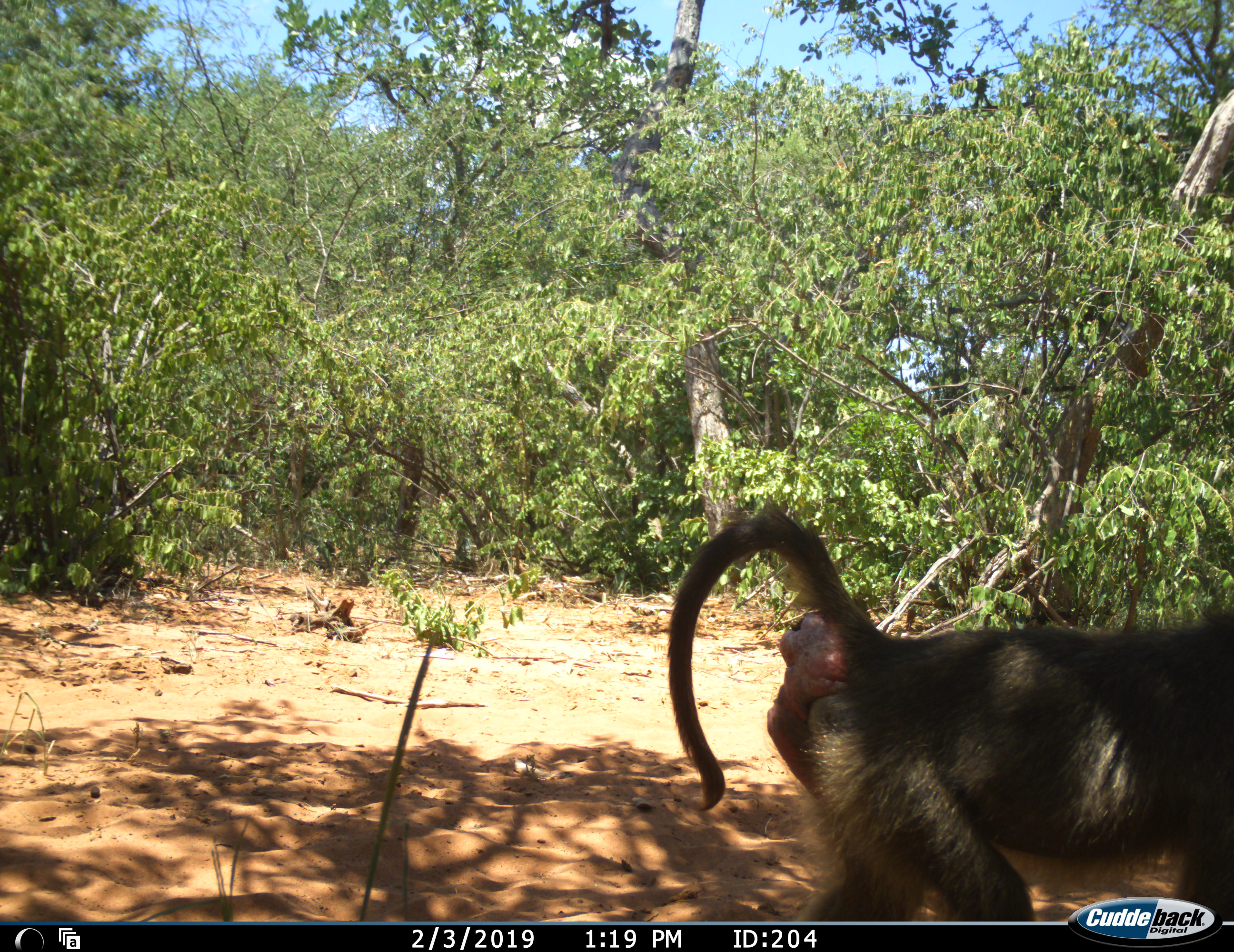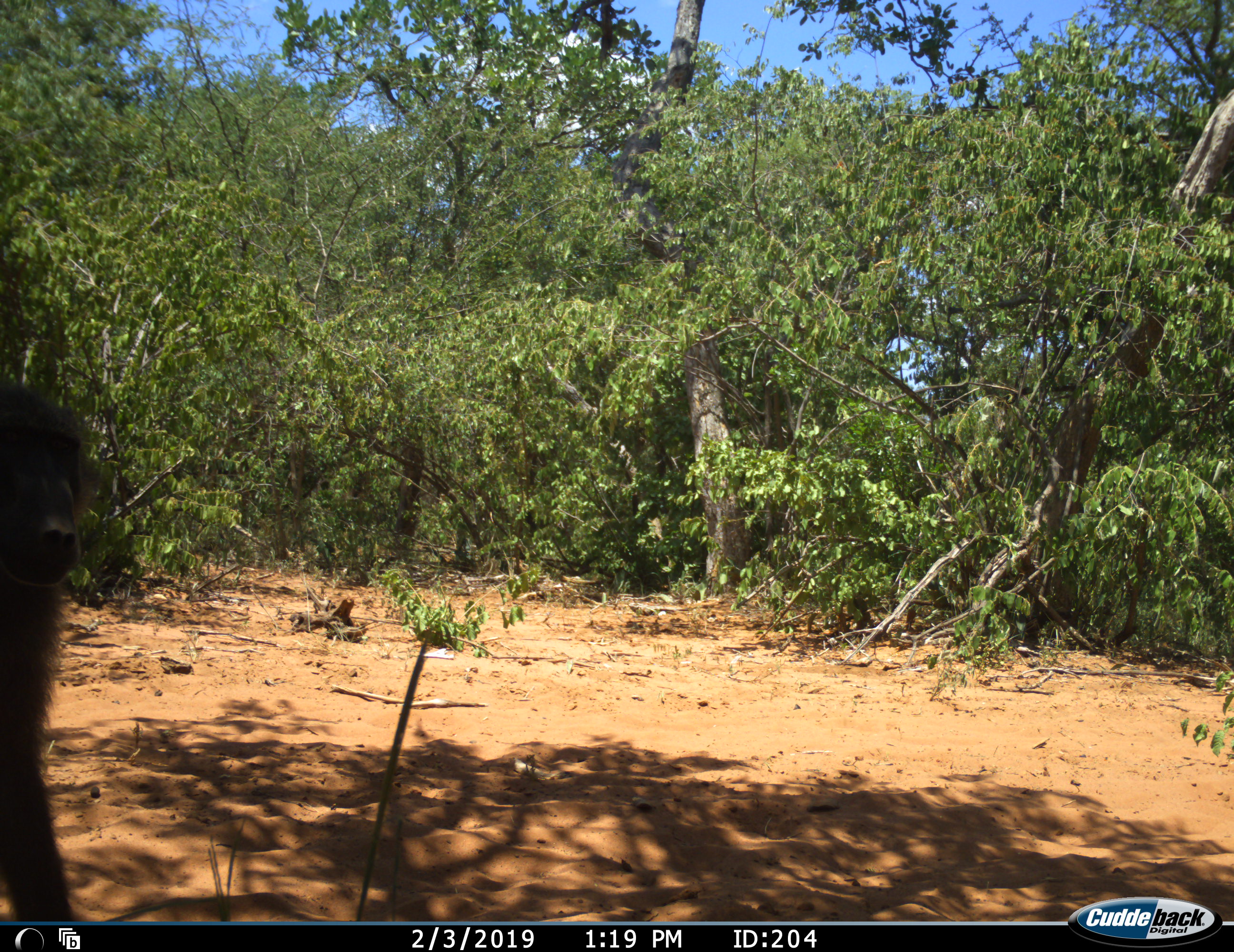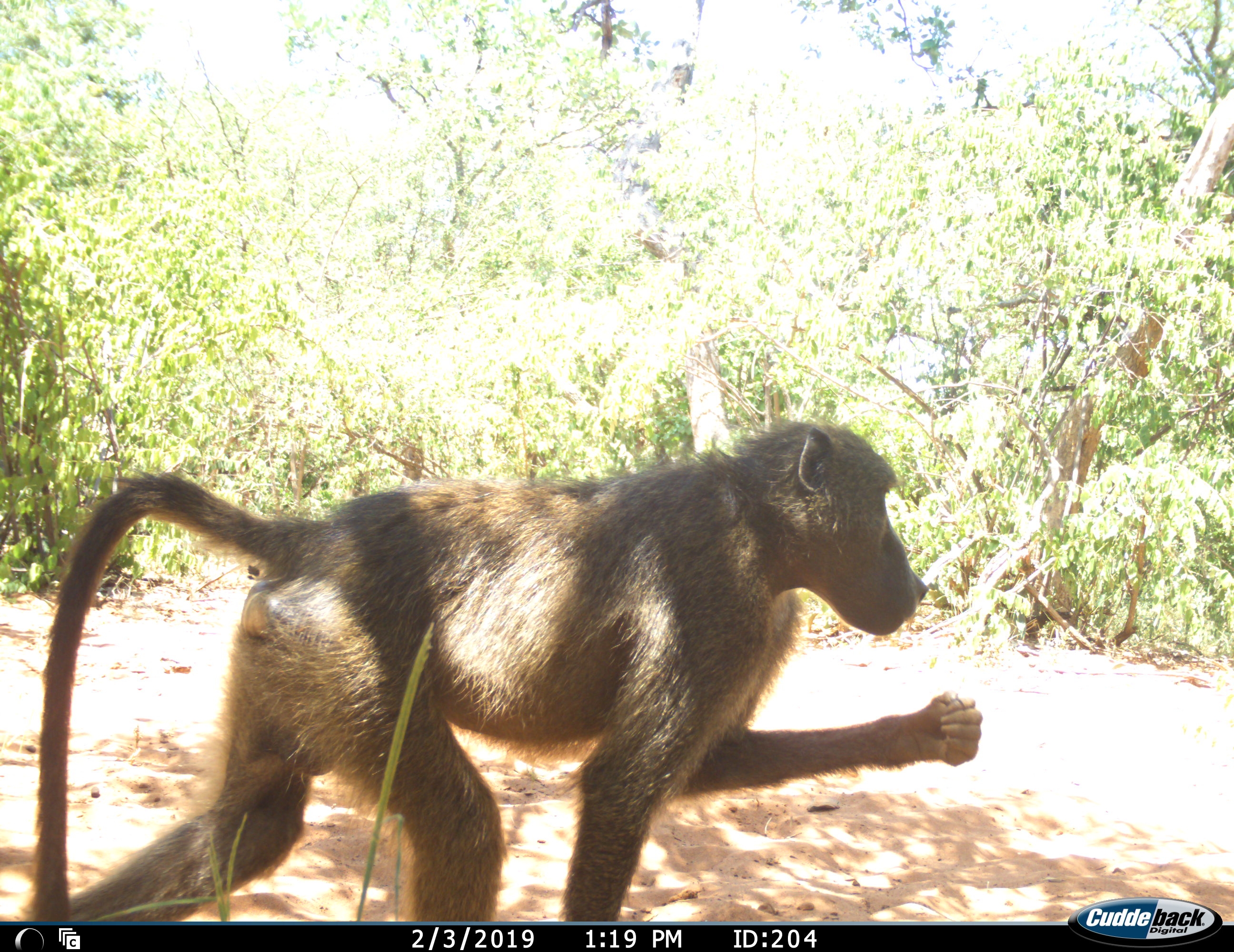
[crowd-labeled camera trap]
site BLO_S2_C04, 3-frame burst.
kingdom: Animalia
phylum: Chordata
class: Mammalia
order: Primates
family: Cercopithecidae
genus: Papio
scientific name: Papio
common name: baboon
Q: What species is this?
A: Baboon (Papio).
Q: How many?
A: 2.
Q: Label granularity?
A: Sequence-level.